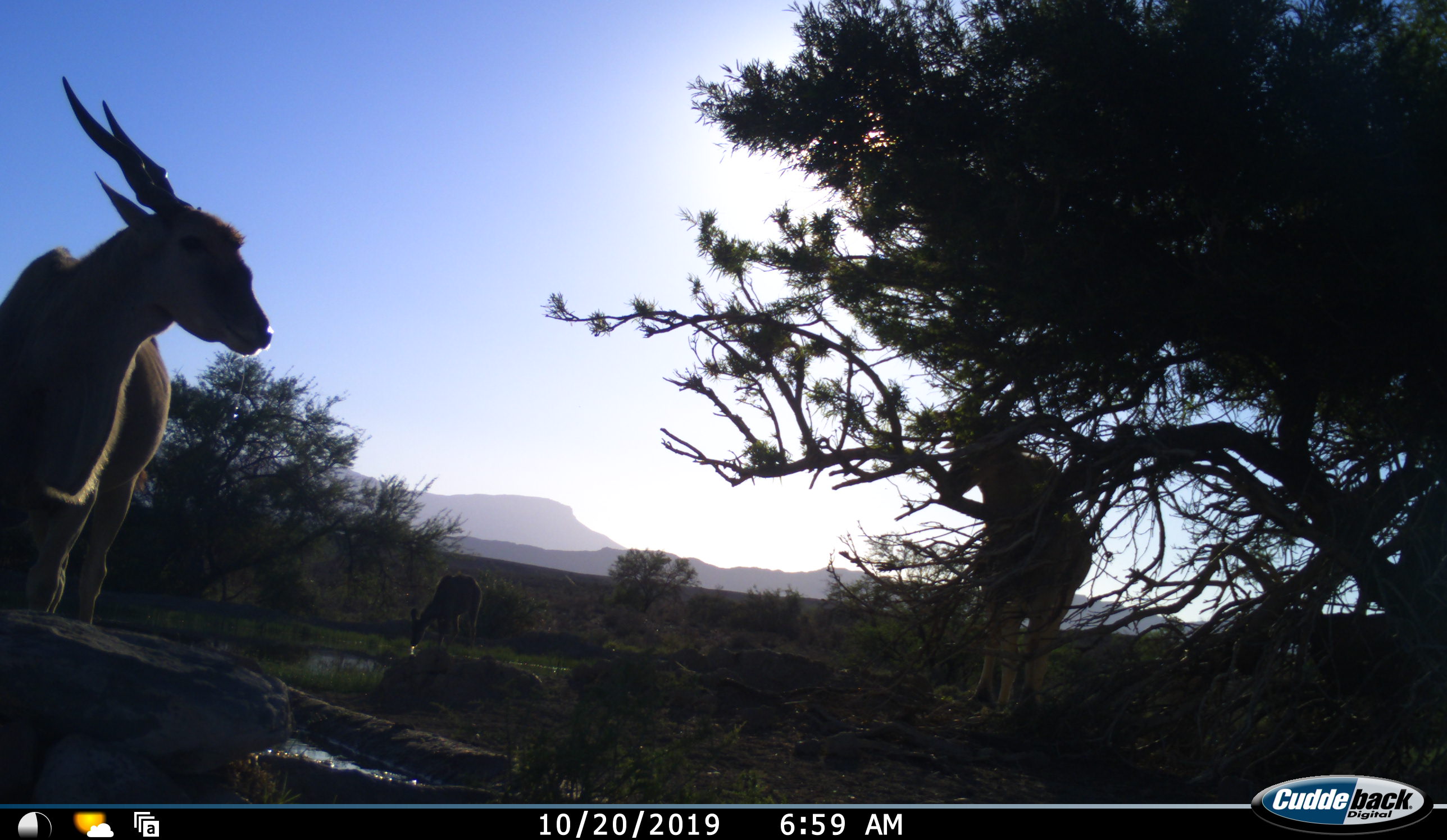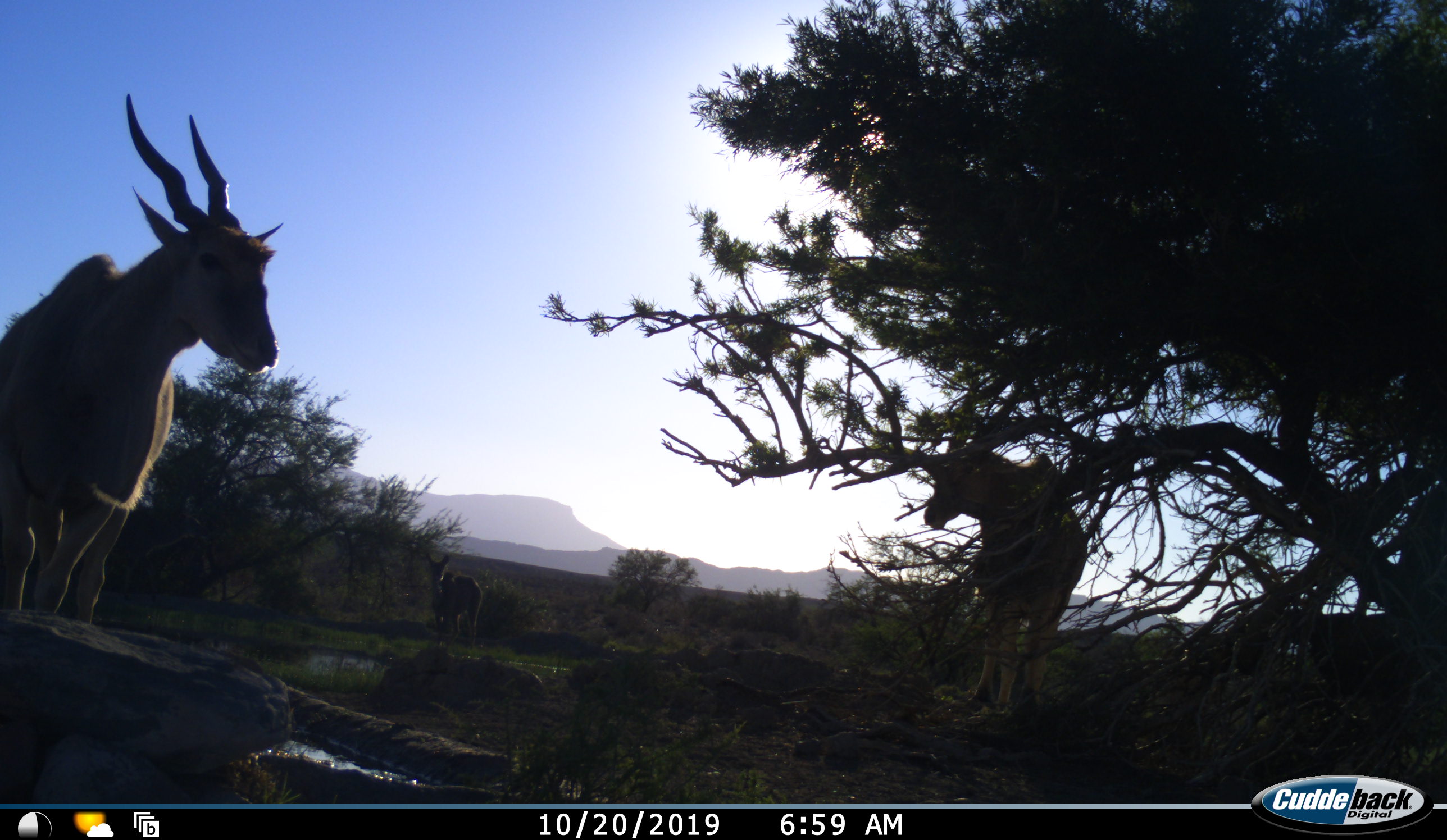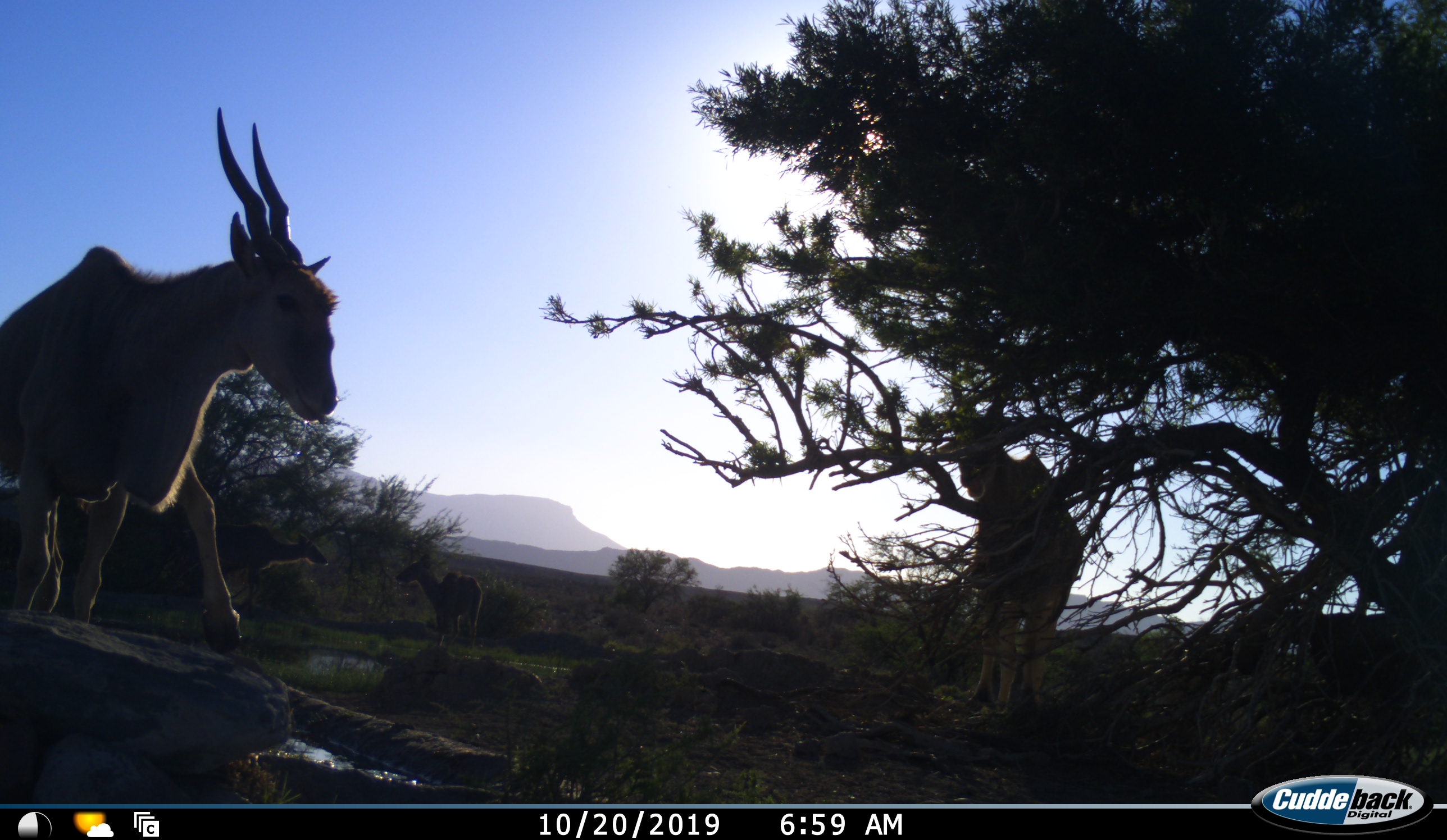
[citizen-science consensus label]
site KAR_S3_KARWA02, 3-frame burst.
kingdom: Animalia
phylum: Chordata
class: Mammalia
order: Artiodactyla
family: Bovidae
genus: Tragelaphus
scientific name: Tragelaphus oryx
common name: eland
Eland (Tragelaphus oryx), count 2. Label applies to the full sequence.